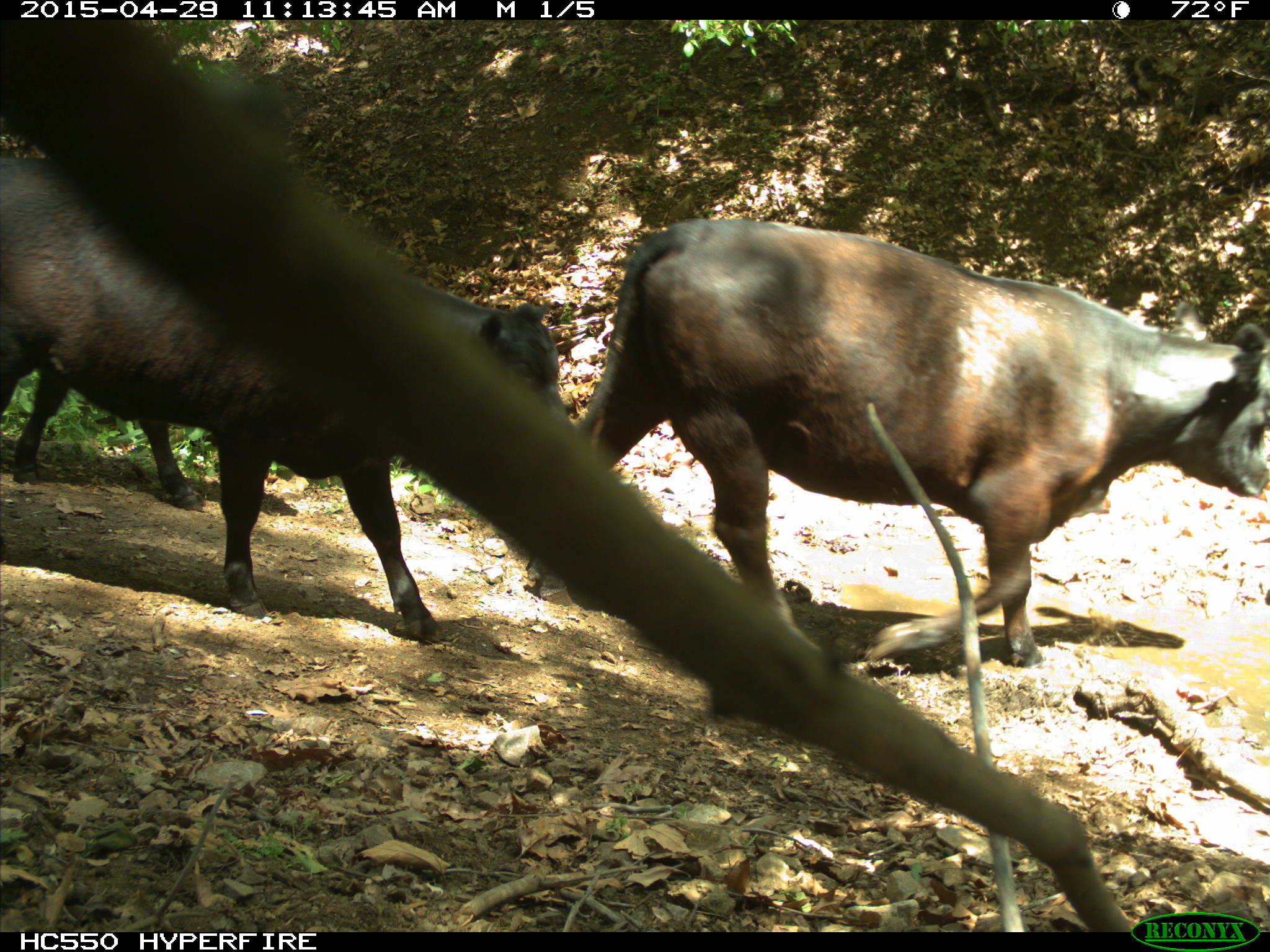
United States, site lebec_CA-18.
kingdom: Animalia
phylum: Chordata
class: Mammalia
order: Artiodactyla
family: Bovidae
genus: Bos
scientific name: Bos taurus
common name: domestic cow